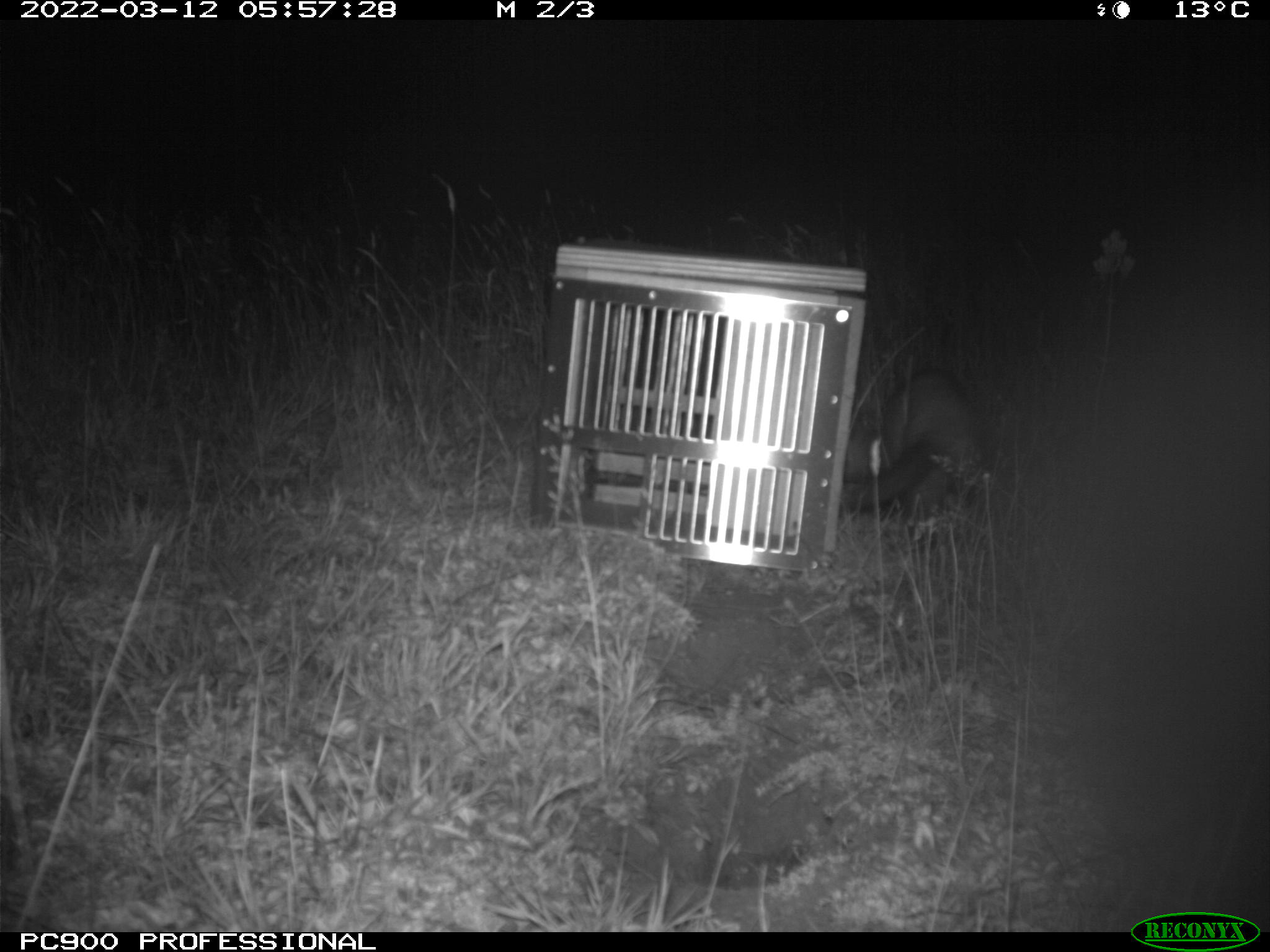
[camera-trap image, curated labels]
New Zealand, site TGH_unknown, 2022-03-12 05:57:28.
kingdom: Animalia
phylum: Chordata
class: Mammalia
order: Carnivora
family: Mustelidae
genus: Mustela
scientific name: Mustela furo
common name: ferret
Ferret (Mustela furo).